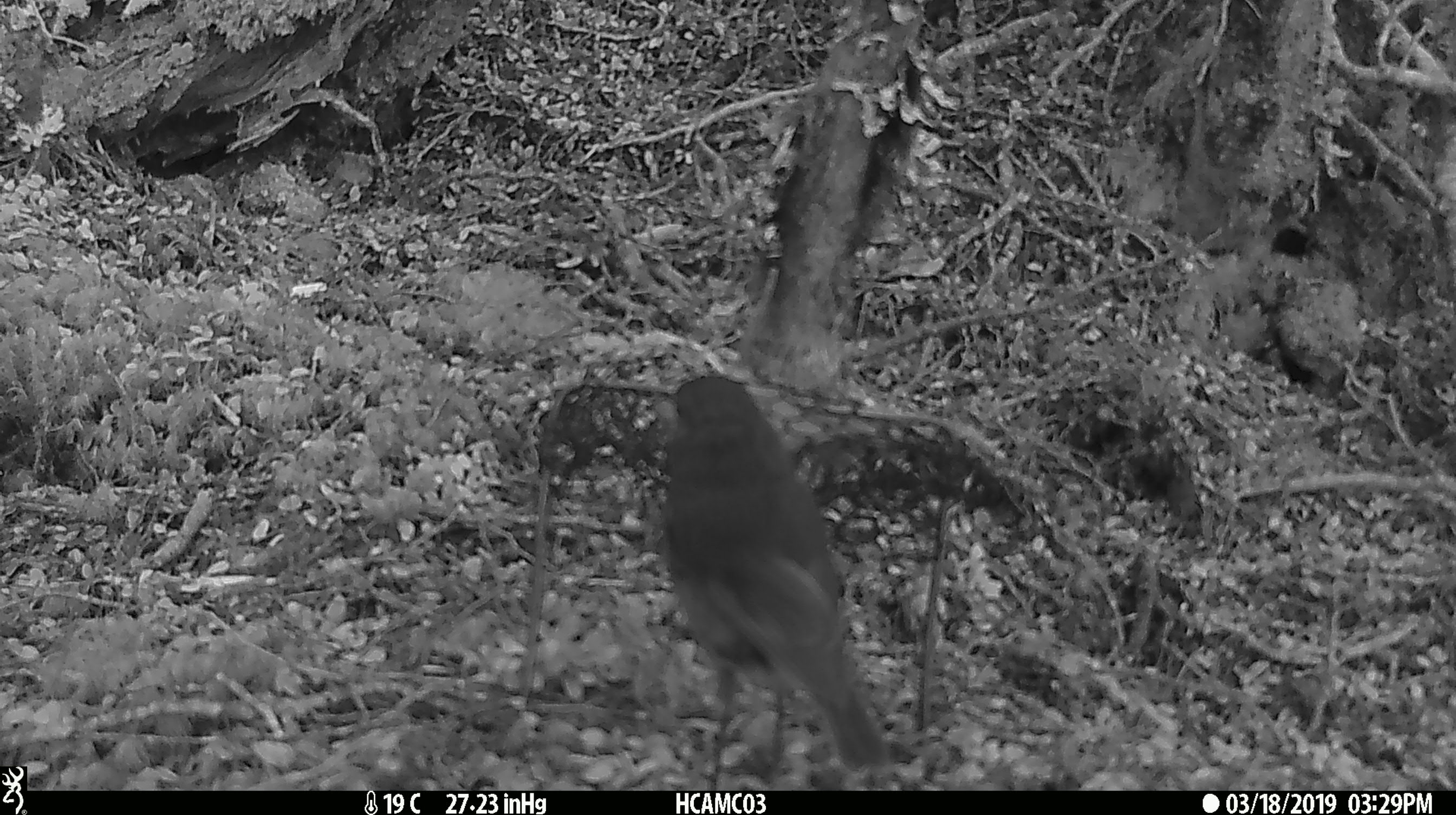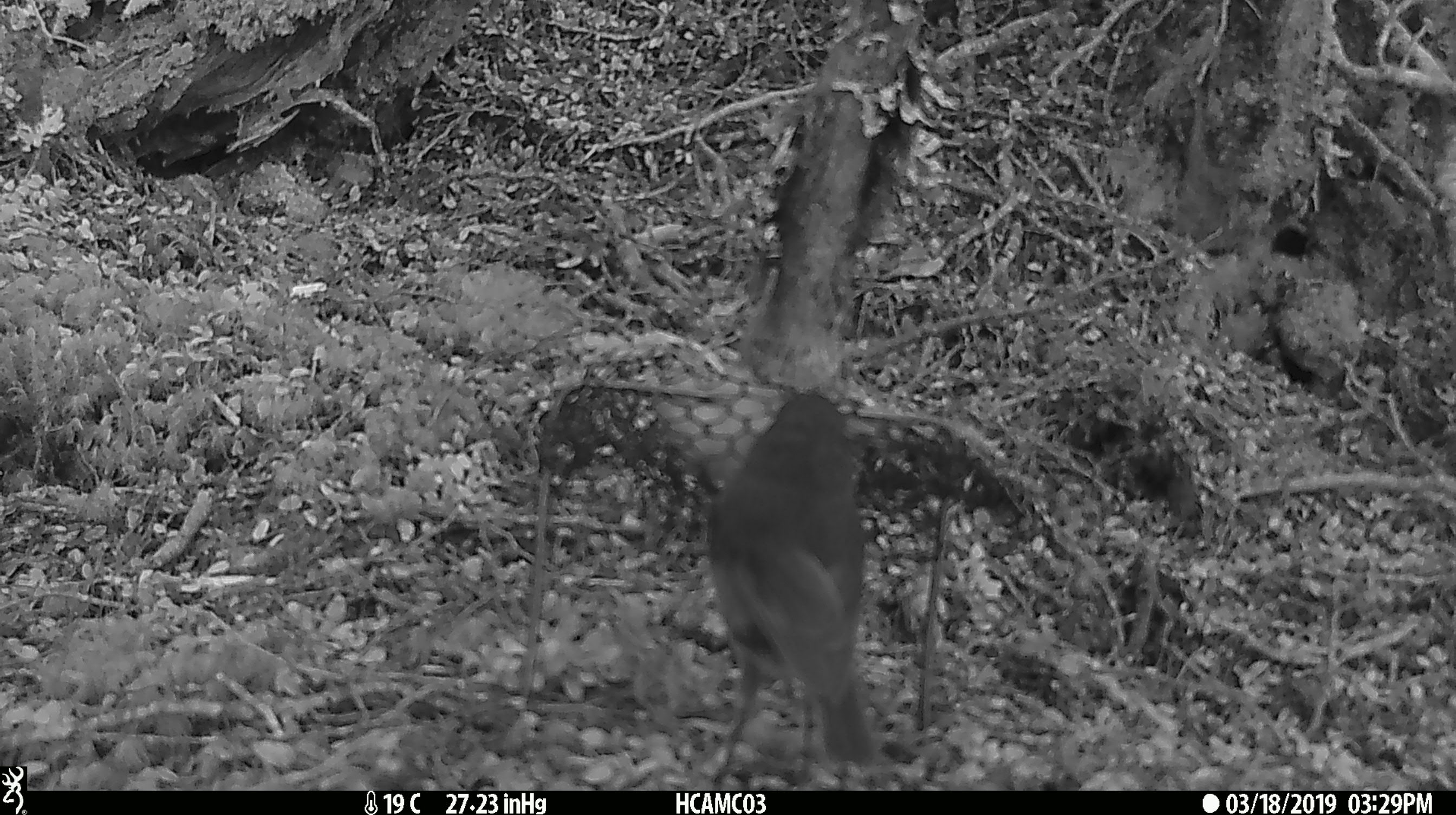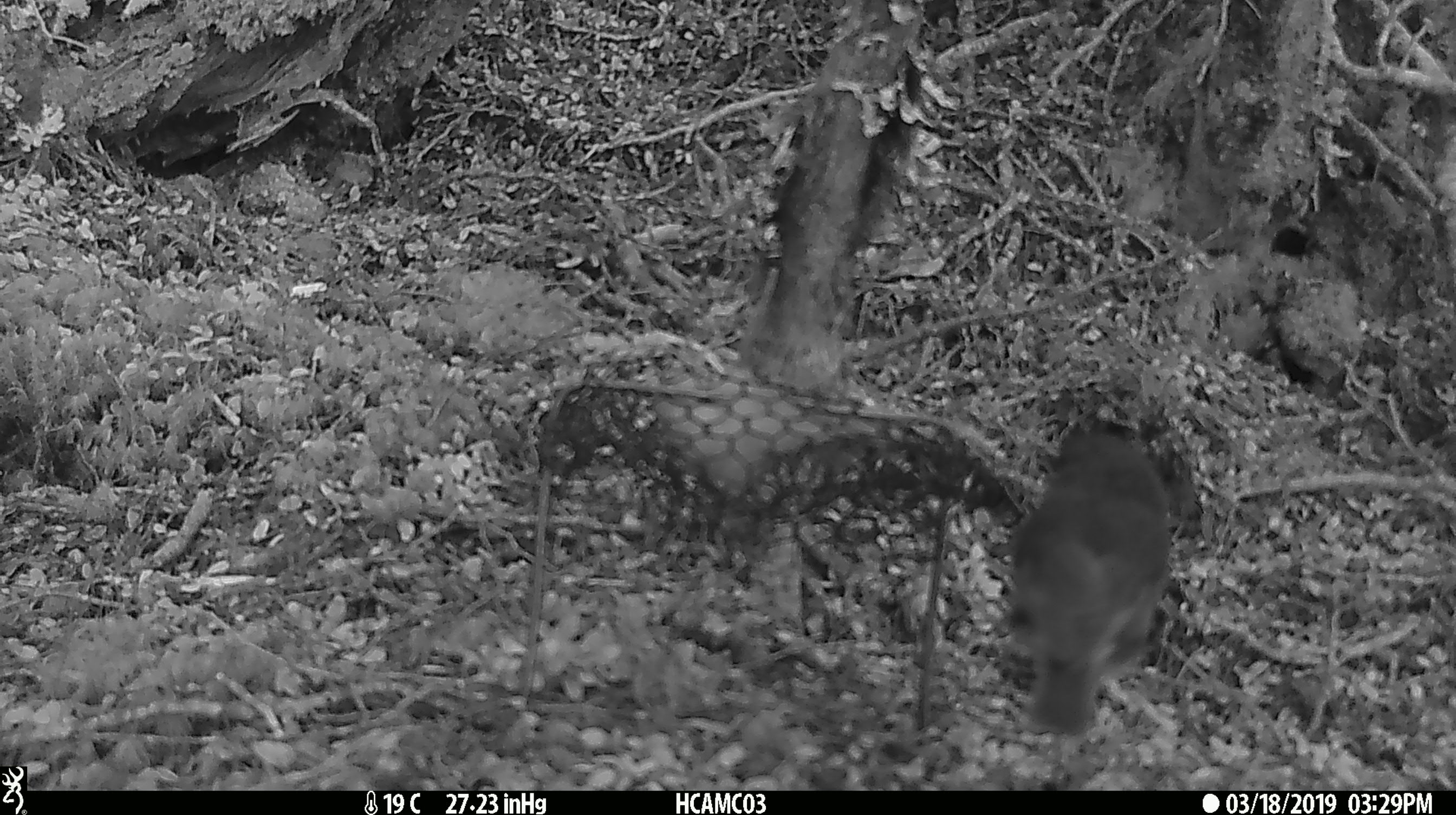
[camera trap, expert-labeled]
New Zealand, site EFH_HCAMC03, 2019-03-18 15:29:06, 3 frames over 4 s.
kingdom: Animalia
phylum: Chordata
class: Aves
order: Passeriformes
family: Petroicidae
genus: Petroica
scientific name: Petroica australis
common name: new zealand robin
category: robin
Robin (new zealand robin) (Petroica australis).